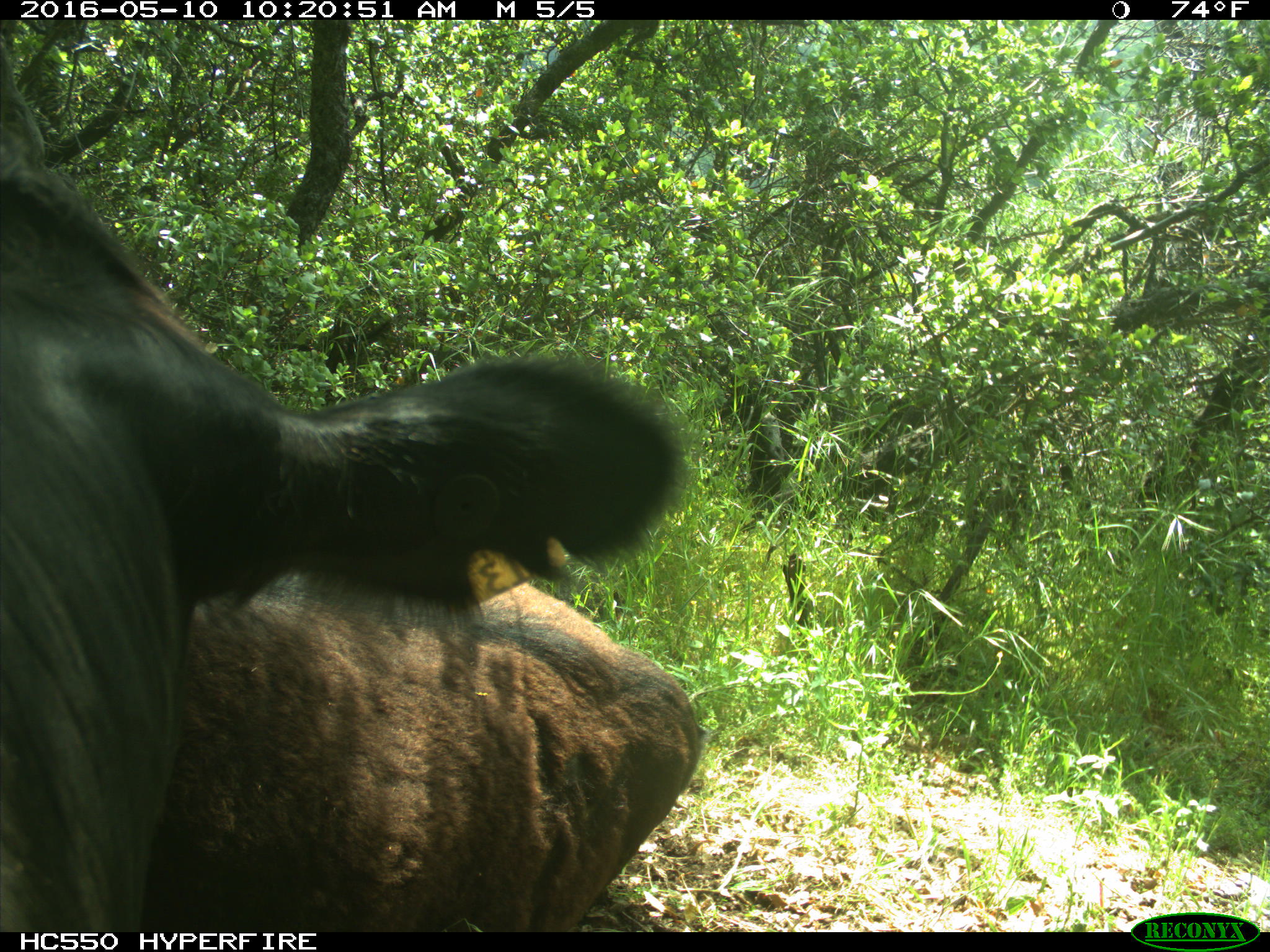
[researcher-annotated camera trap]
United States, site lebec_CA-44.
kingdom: Animalia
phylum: Chordata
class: Mammalia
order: Artiodactyla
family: Bovidae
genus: Bos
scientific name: Bos taurus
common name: domestic cow